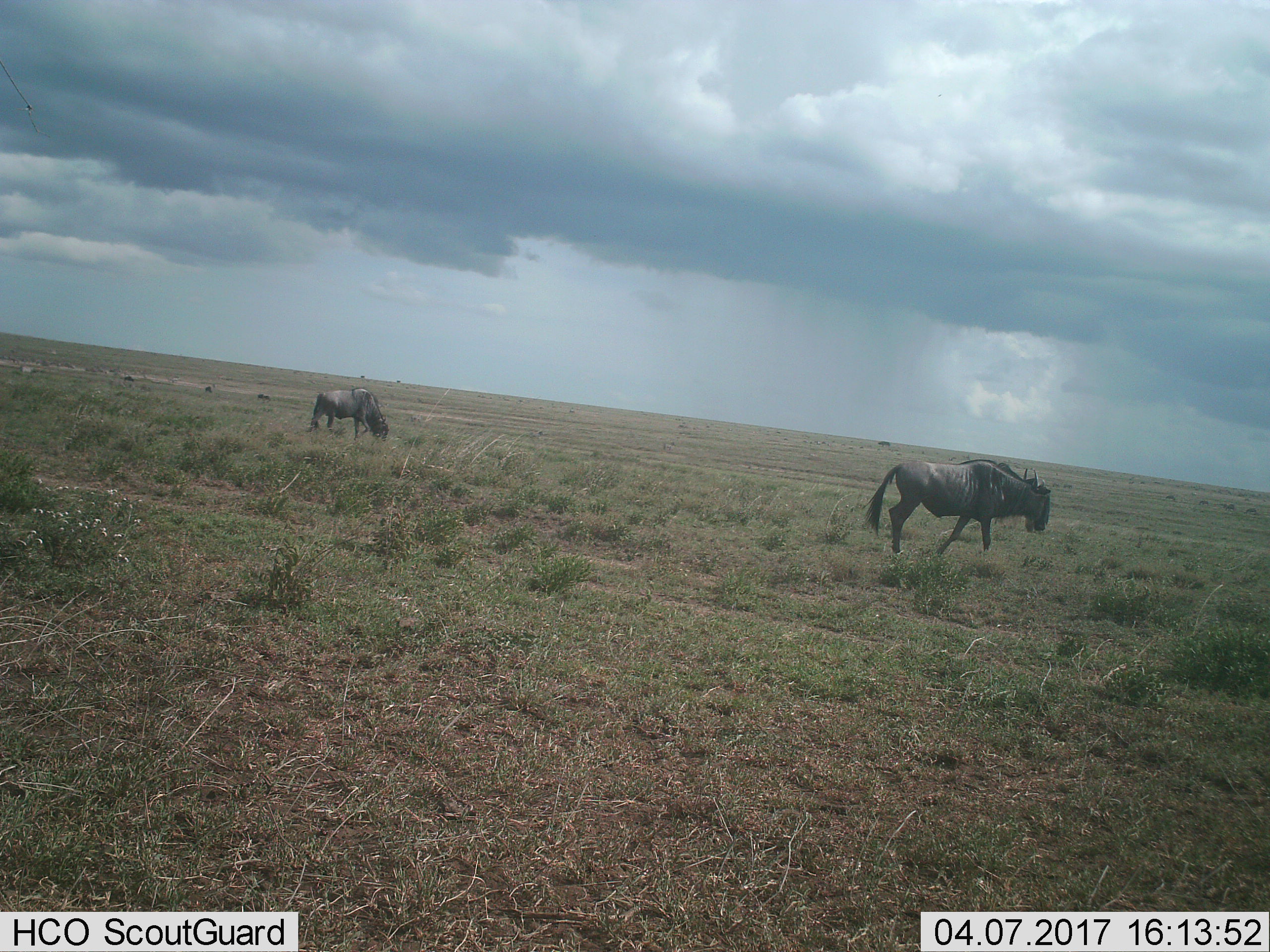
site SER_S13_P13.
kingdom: Animalia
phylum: Chordata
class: Mammalia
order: Artiodactyla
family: Bovidae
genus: Connochaetes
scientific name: Connochaetes taurinus taurinus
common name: blue wildebeest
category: wildebeestblue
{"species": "wildebeestblue (blue wildebeest) (Connochaetes taurinus taurinus)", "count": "2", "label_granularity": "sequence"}